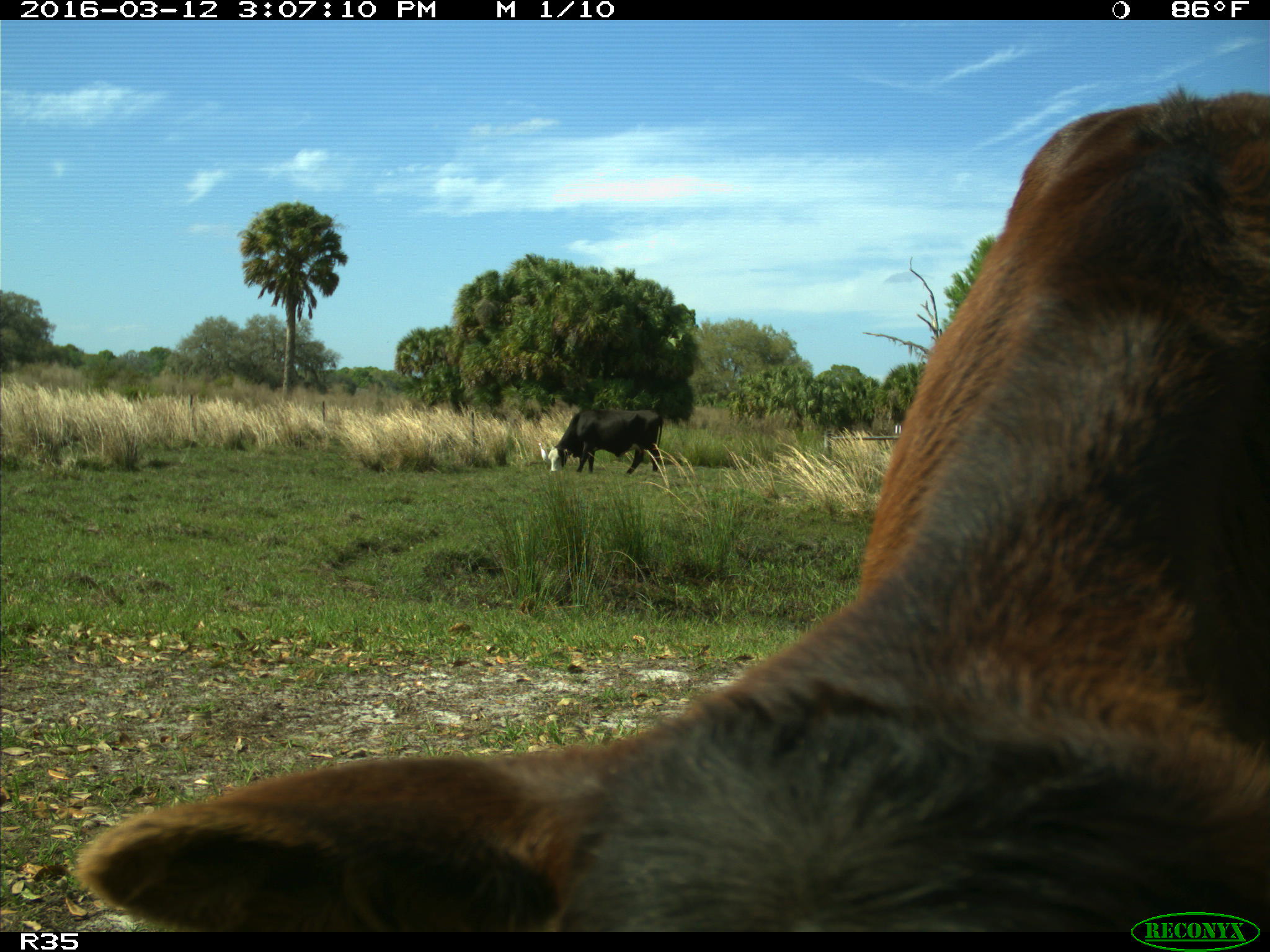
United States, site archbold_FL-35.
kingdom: Animalia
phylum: Chordata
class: Mammalia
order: Artiodactyla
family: Bovidae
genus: Bos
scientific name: Bos taurus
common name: domestic cow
Bos taurus (domestic cow).